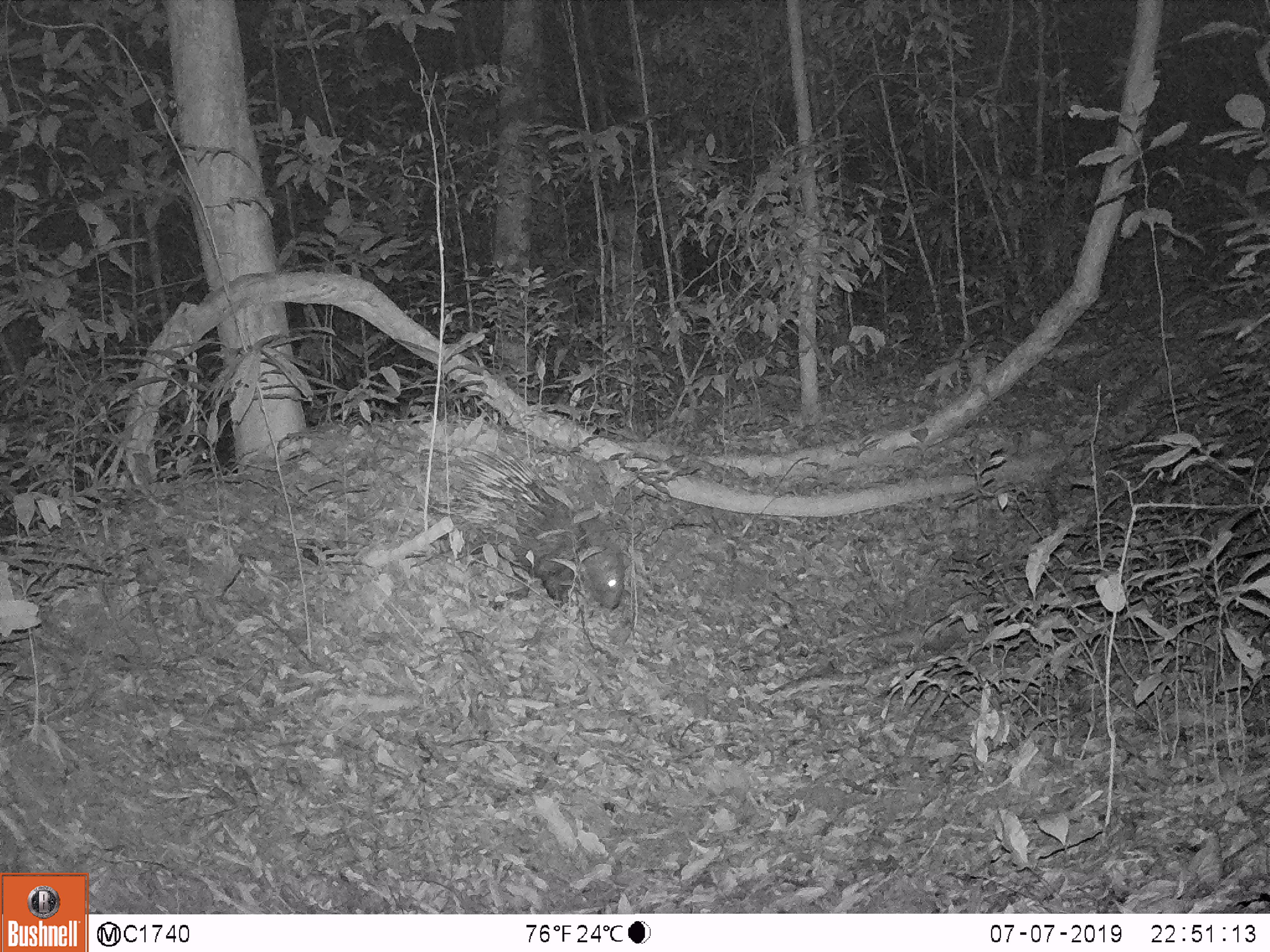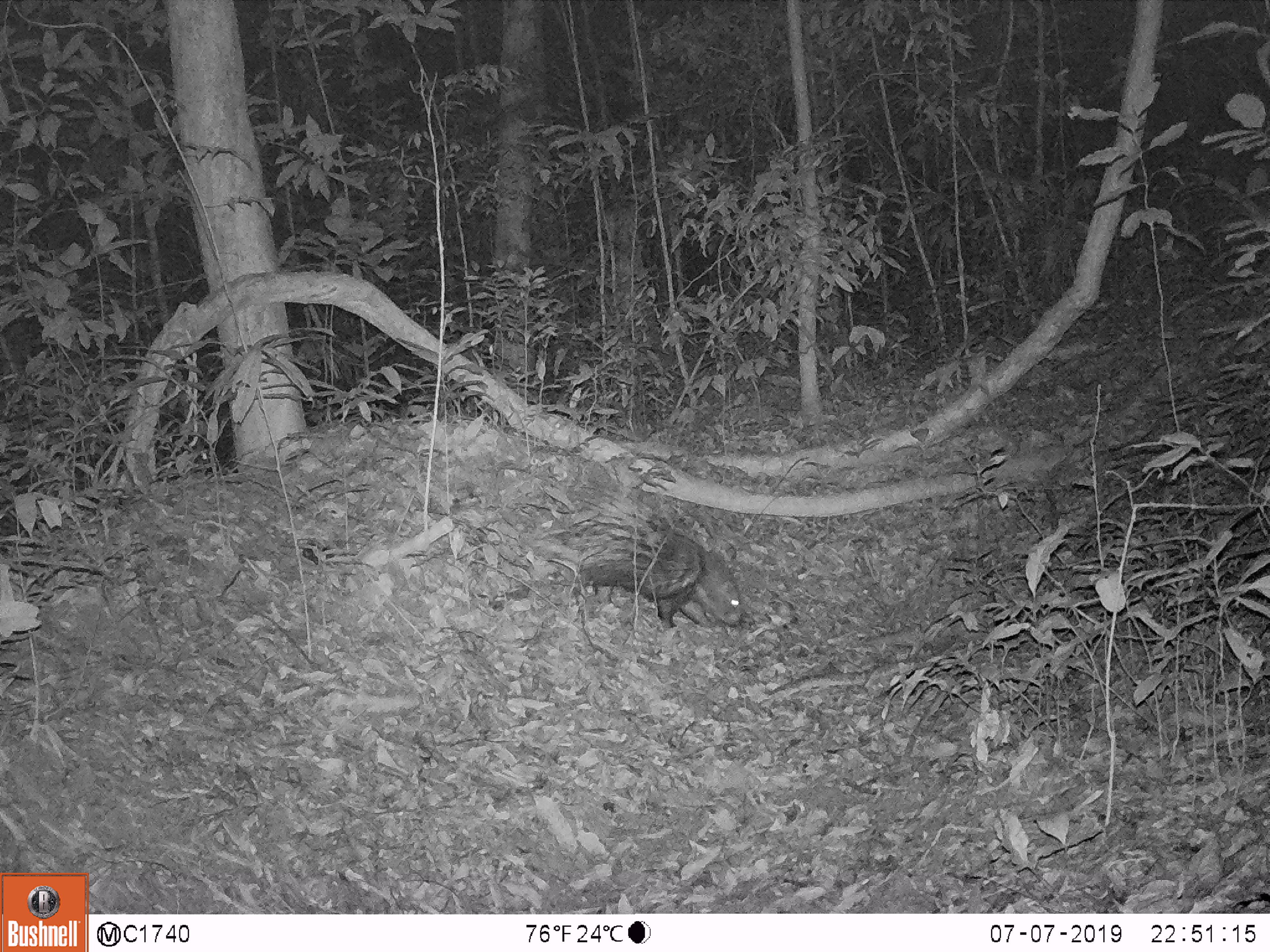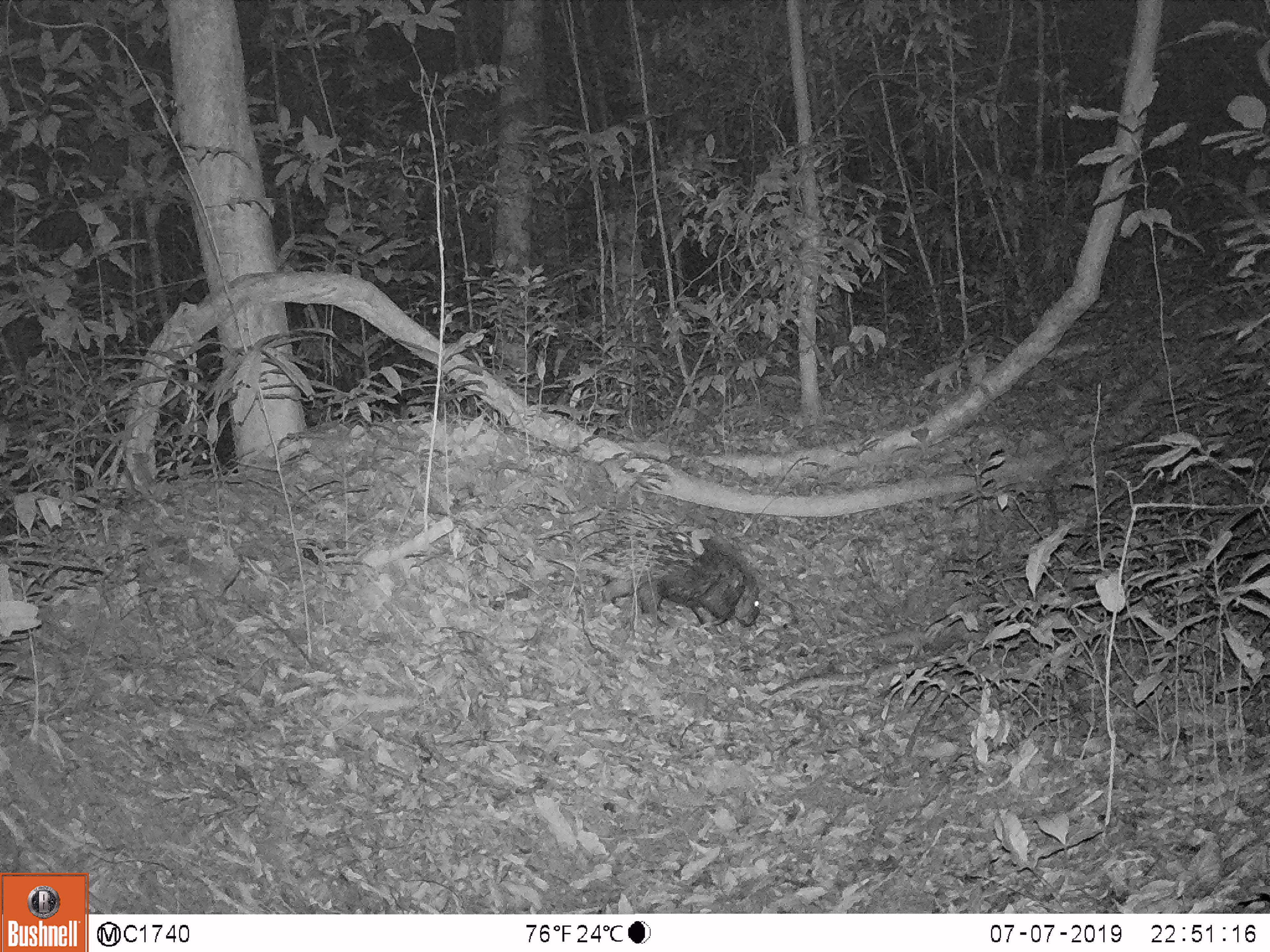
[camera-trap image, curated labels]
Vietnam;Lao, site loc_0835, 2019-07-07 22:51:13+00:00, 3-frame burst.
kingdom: Animalia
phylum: Chordata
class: Mammalia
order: Rodentia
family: Hystricidae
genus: Hystrix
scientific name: Hystrix brachyura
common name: malayan porcupine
Malayan porcupine (Hystrix brachyura). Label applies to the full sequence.